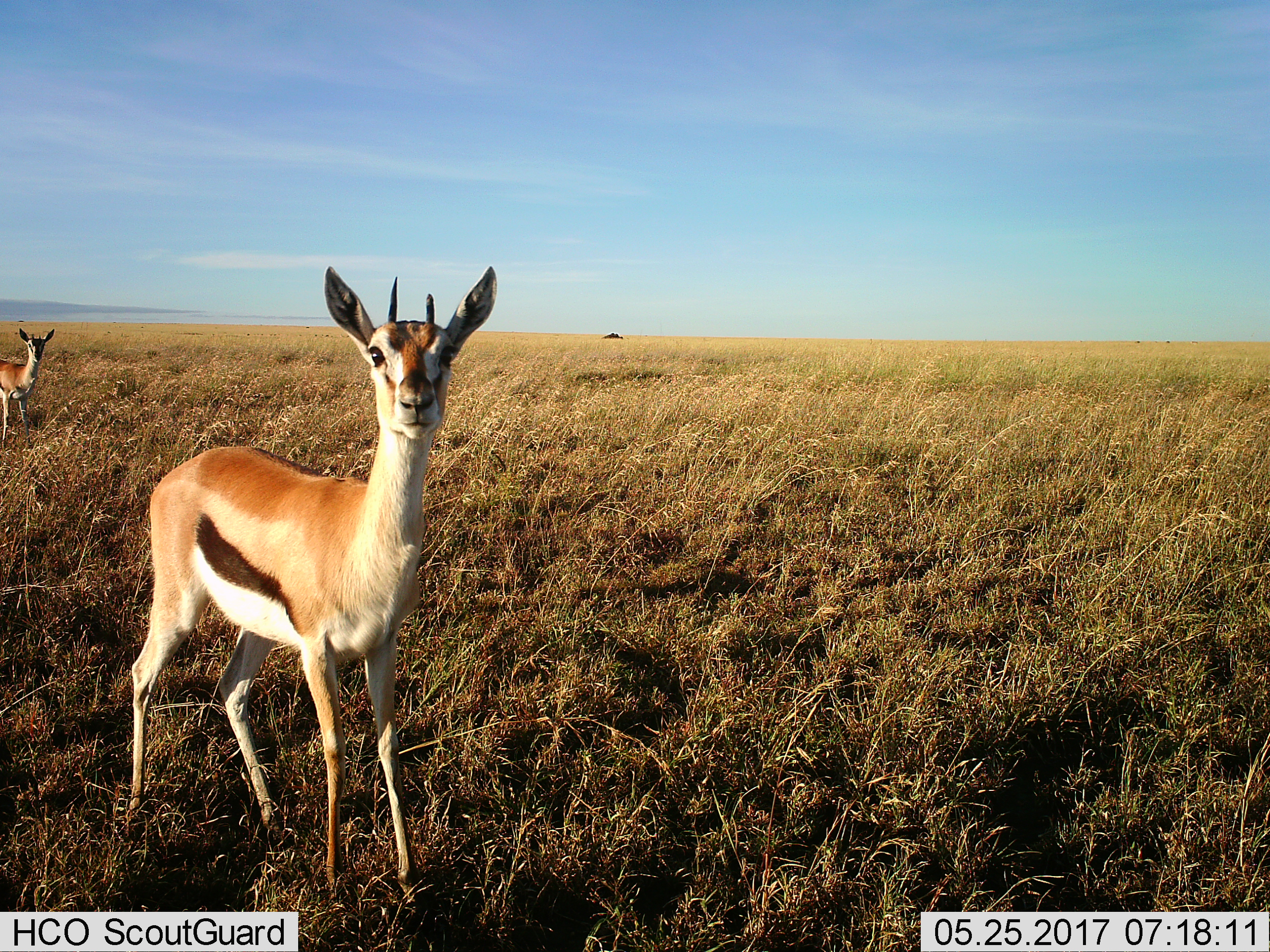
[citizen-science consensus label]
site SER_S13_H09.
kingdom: Animalia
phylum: Chordata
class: Mammalia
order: Artiodactyla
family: Bovidae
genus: Eudorcas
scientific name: Eudorcas thomsonii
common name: thomson's gazelle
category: gazellethomsons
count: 2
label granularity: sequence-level